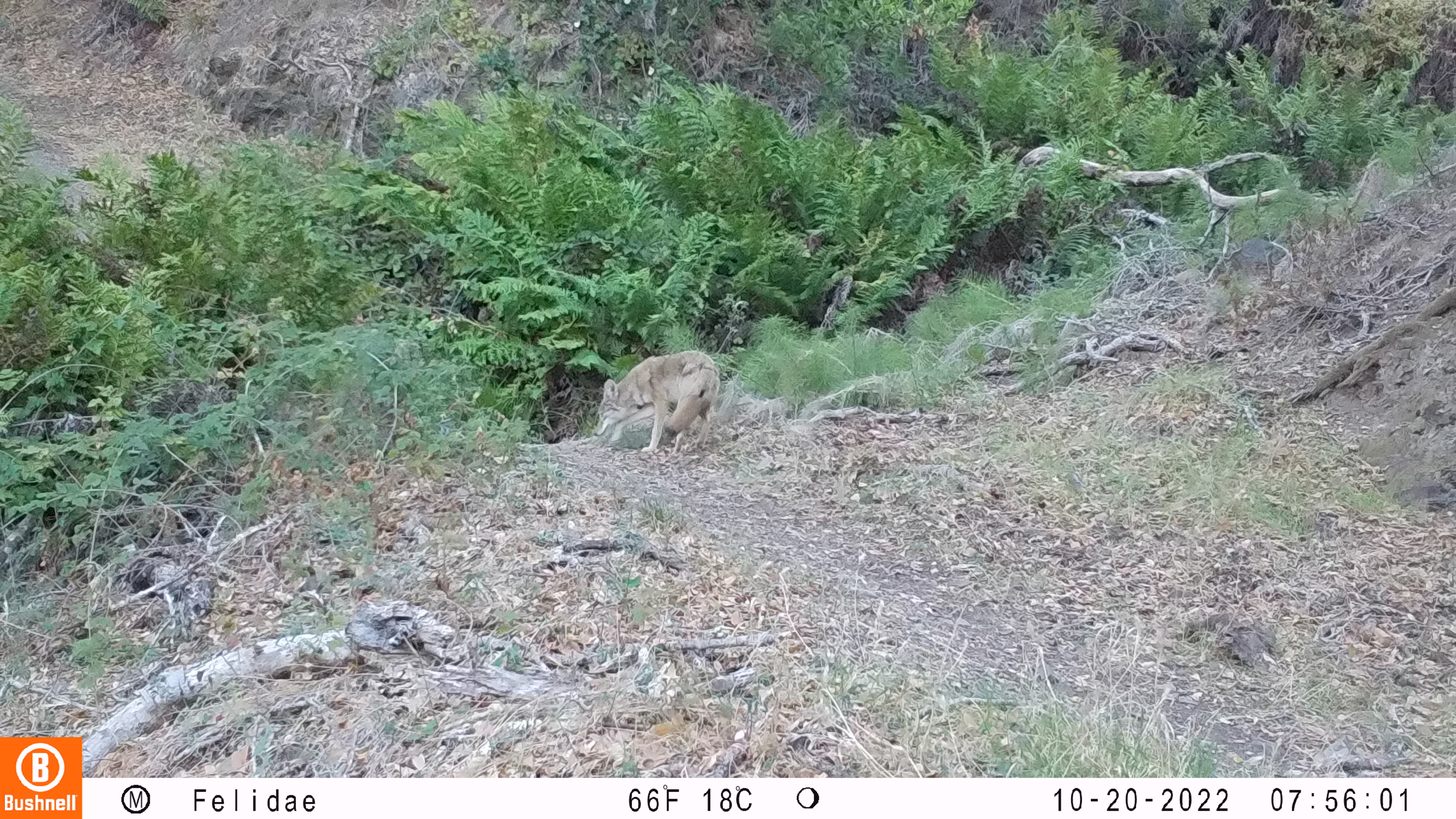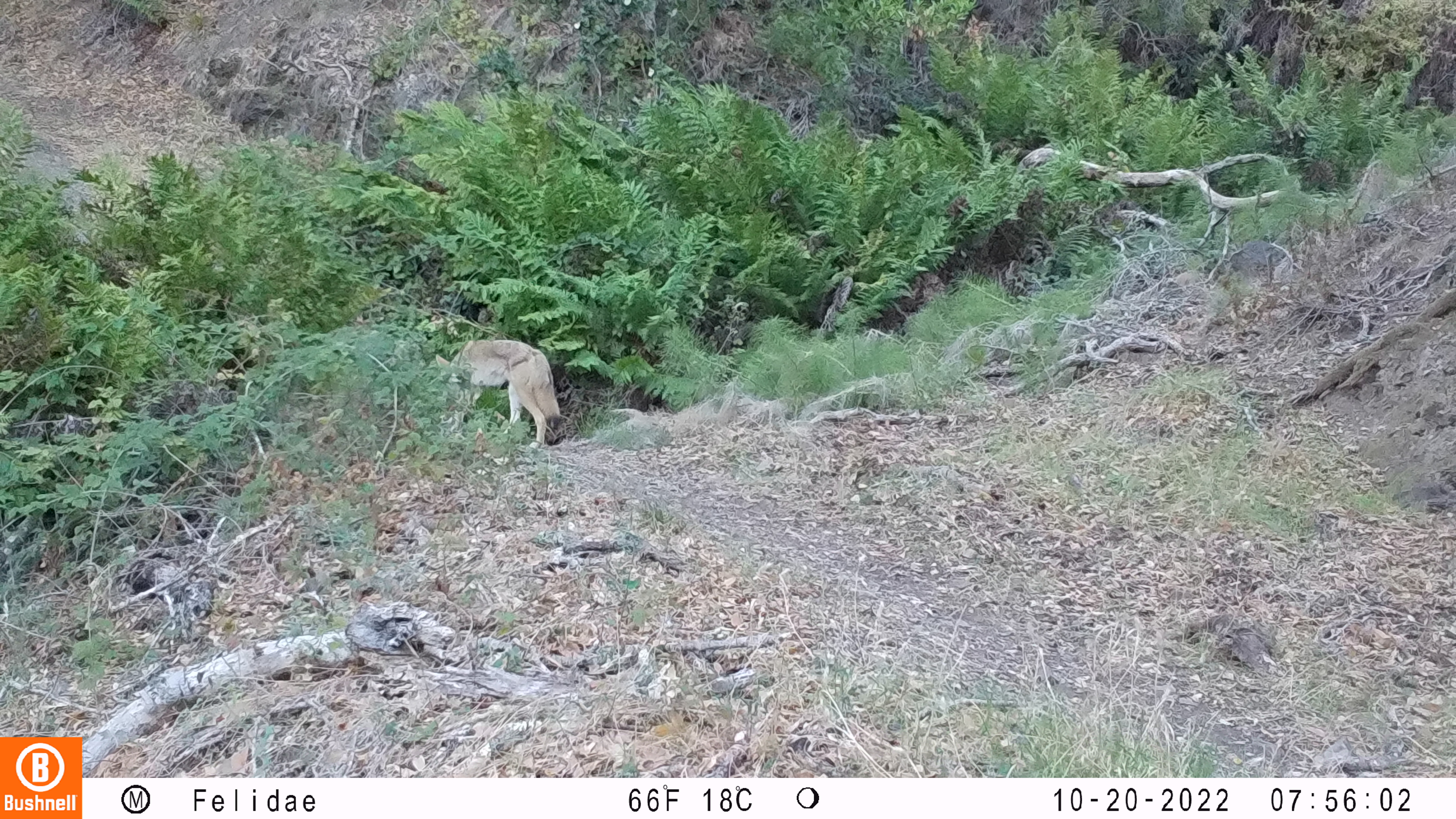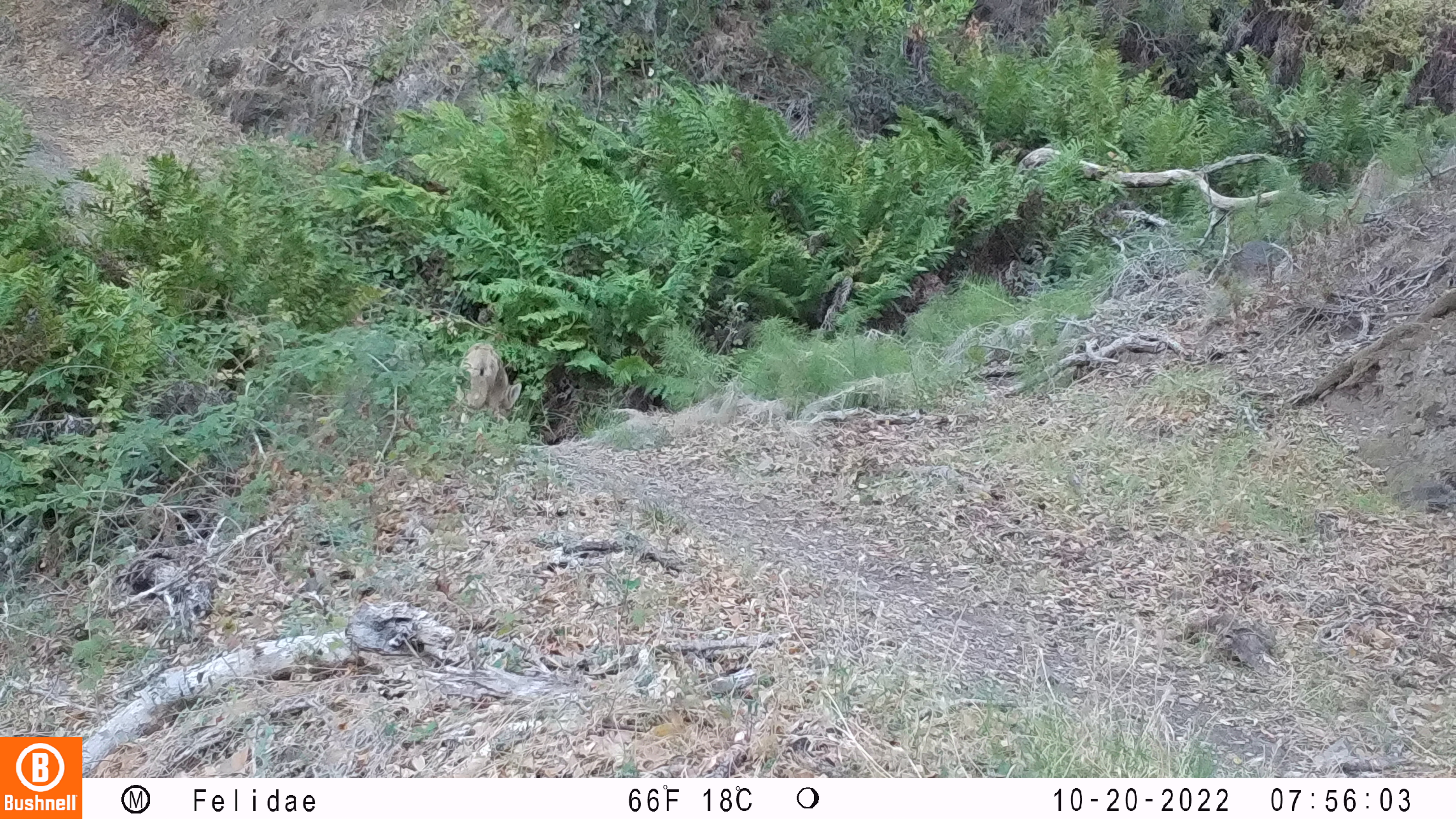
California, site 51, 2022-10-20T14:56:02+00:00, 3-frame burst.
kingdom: Animalia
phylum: Chordata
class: Mammalia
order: Carnivora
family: Canidae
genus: Canis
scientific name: Canis latrans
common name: coyote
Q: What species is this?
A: Coyote (Canis latrans).